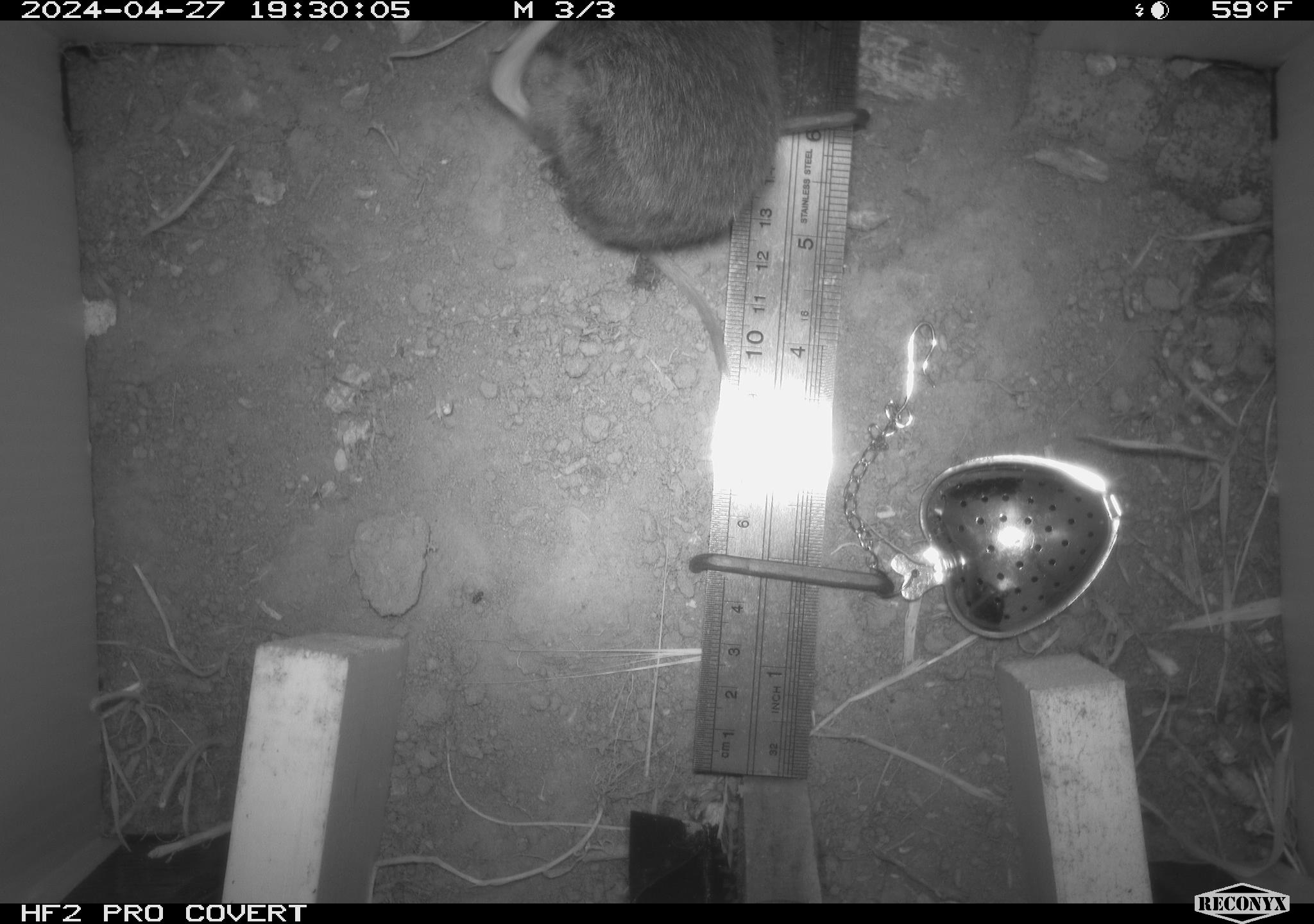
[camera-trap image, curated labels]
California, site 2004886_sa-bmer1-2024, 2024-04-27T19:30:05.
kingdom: Animalia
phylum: Chordata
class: Mammalia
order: Rodentia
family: Cricetidae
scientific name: Arvicolinae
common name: voles, lemmings, and muskrats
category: arvicolinae subfamily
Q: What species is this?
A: Arvicolinae subfamily (voles, lemmings, and muskrats) (Arvicolinae).